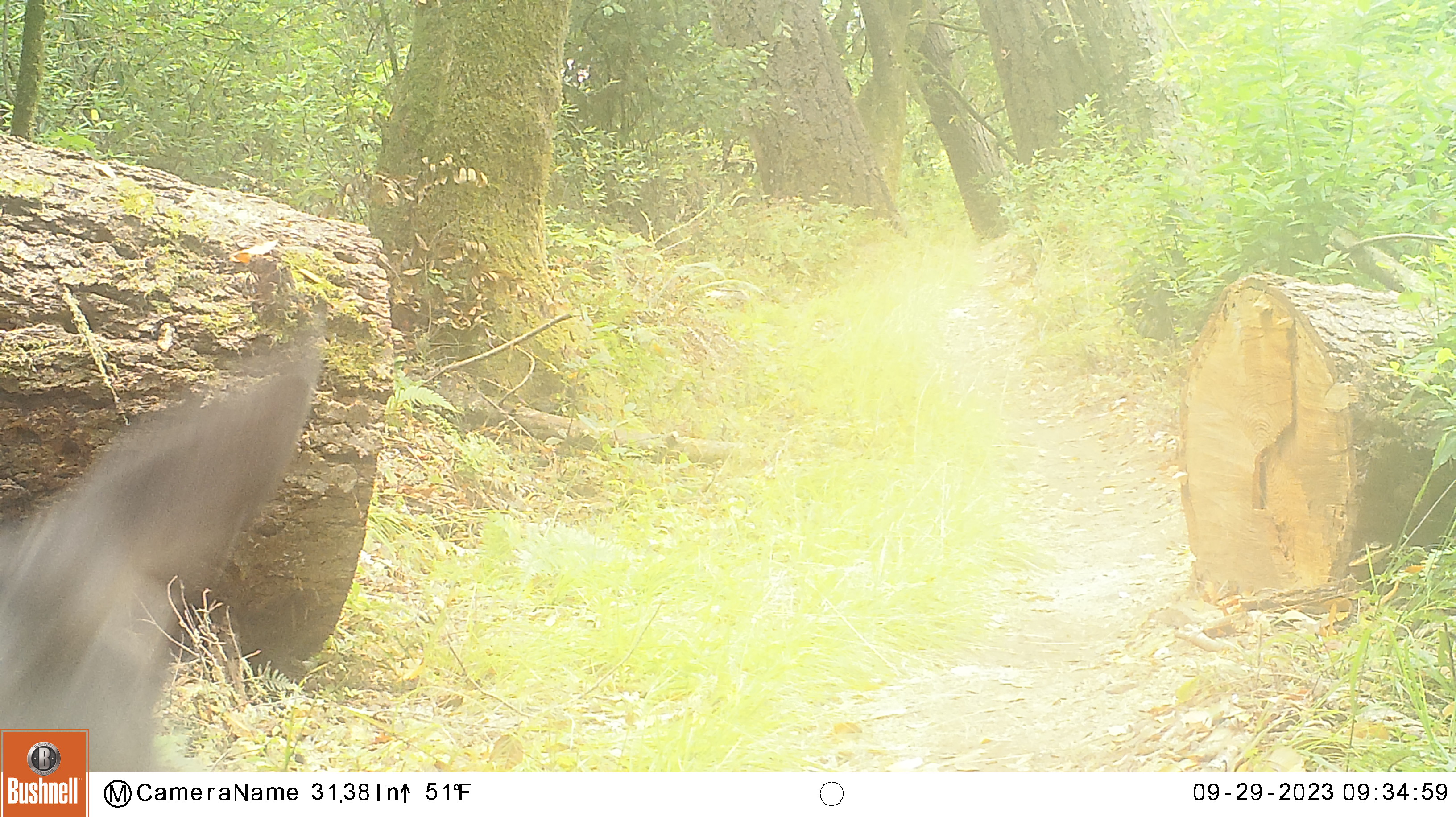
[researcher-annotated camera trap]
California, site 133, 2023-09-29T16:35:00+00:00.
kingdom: Animalia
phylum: Chordata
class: Mammalia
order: Artiodactyla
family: Cervidae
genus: Odocoileus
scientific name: Odocoileus hemionus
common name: mule deer